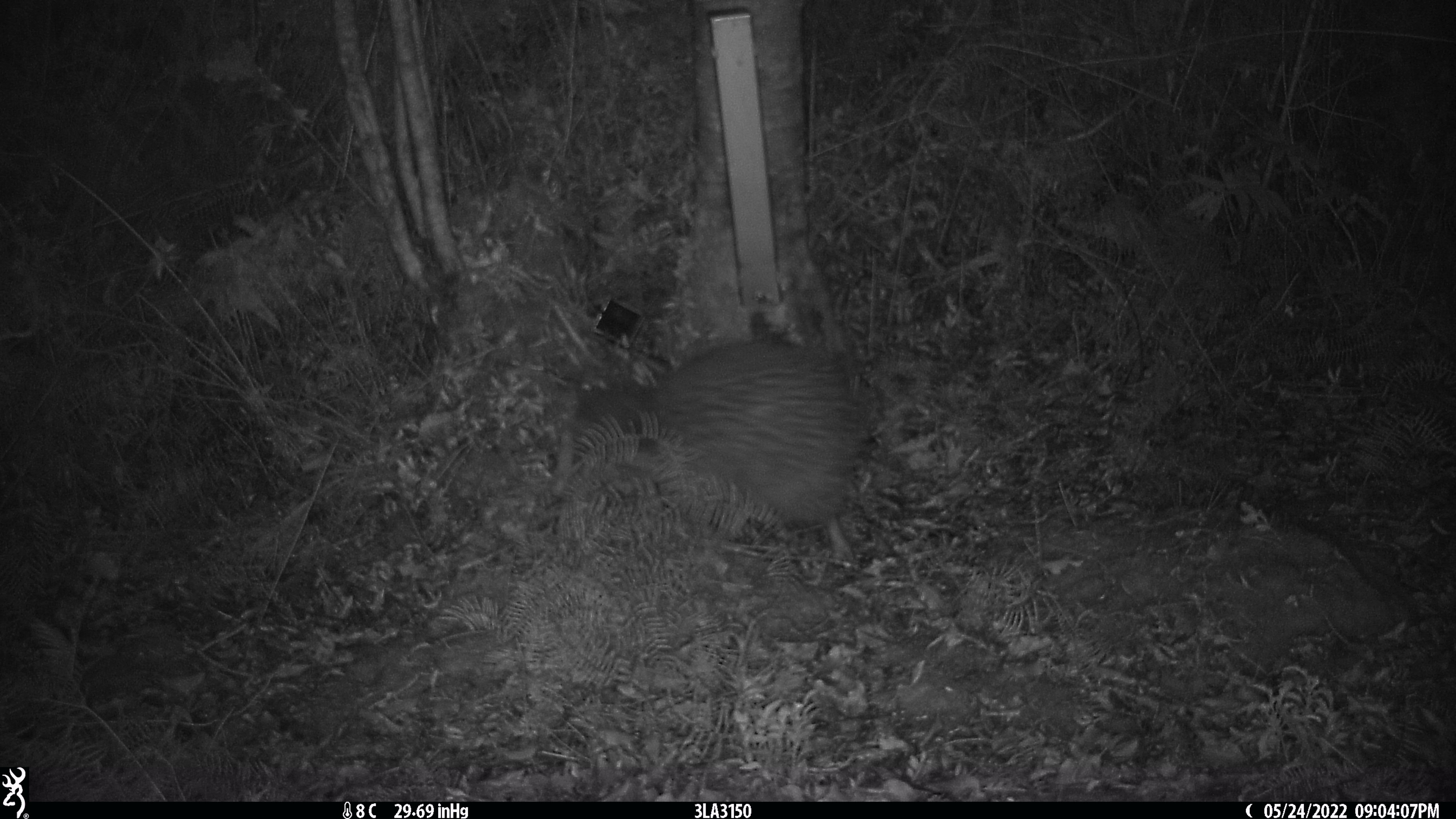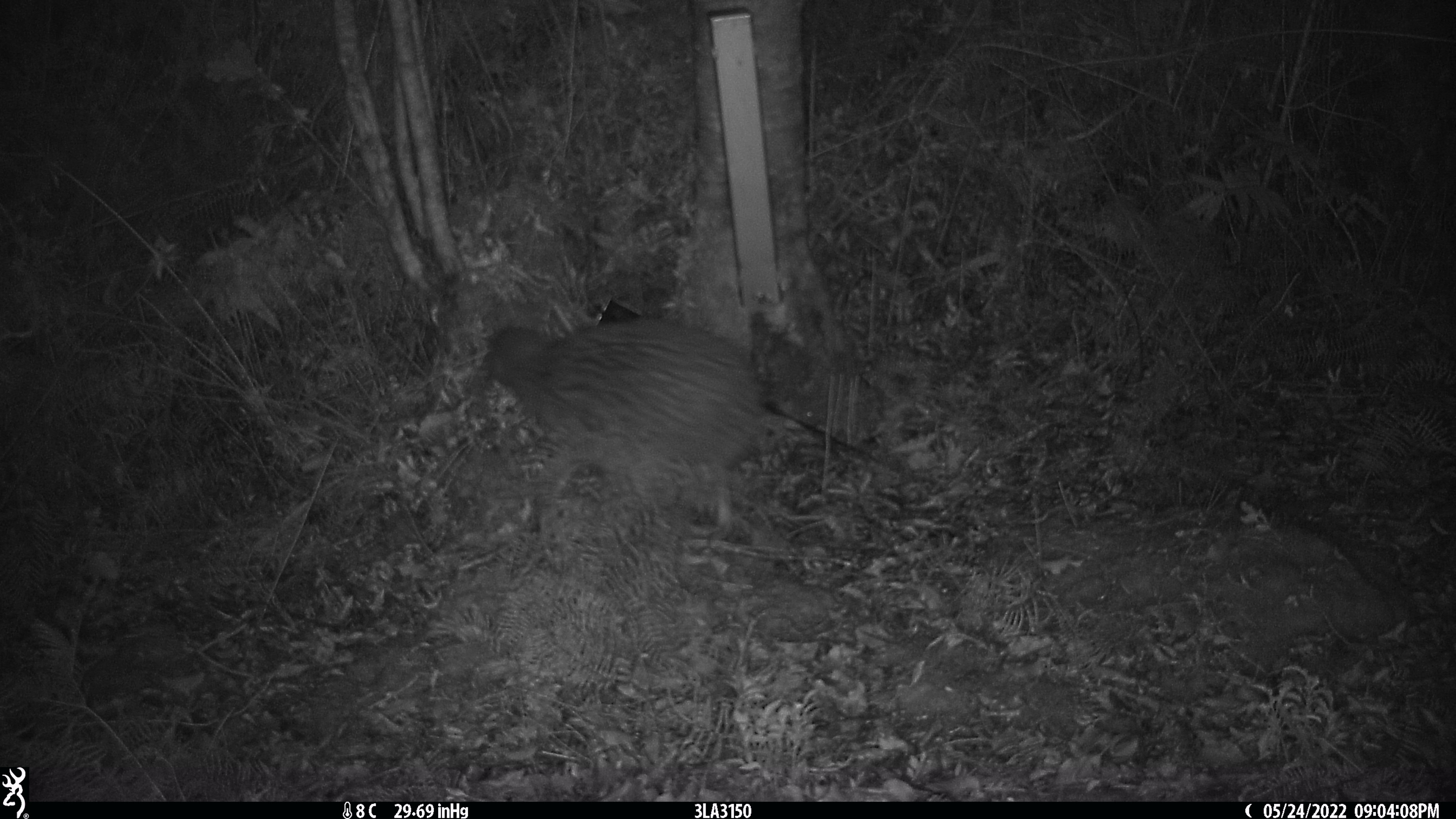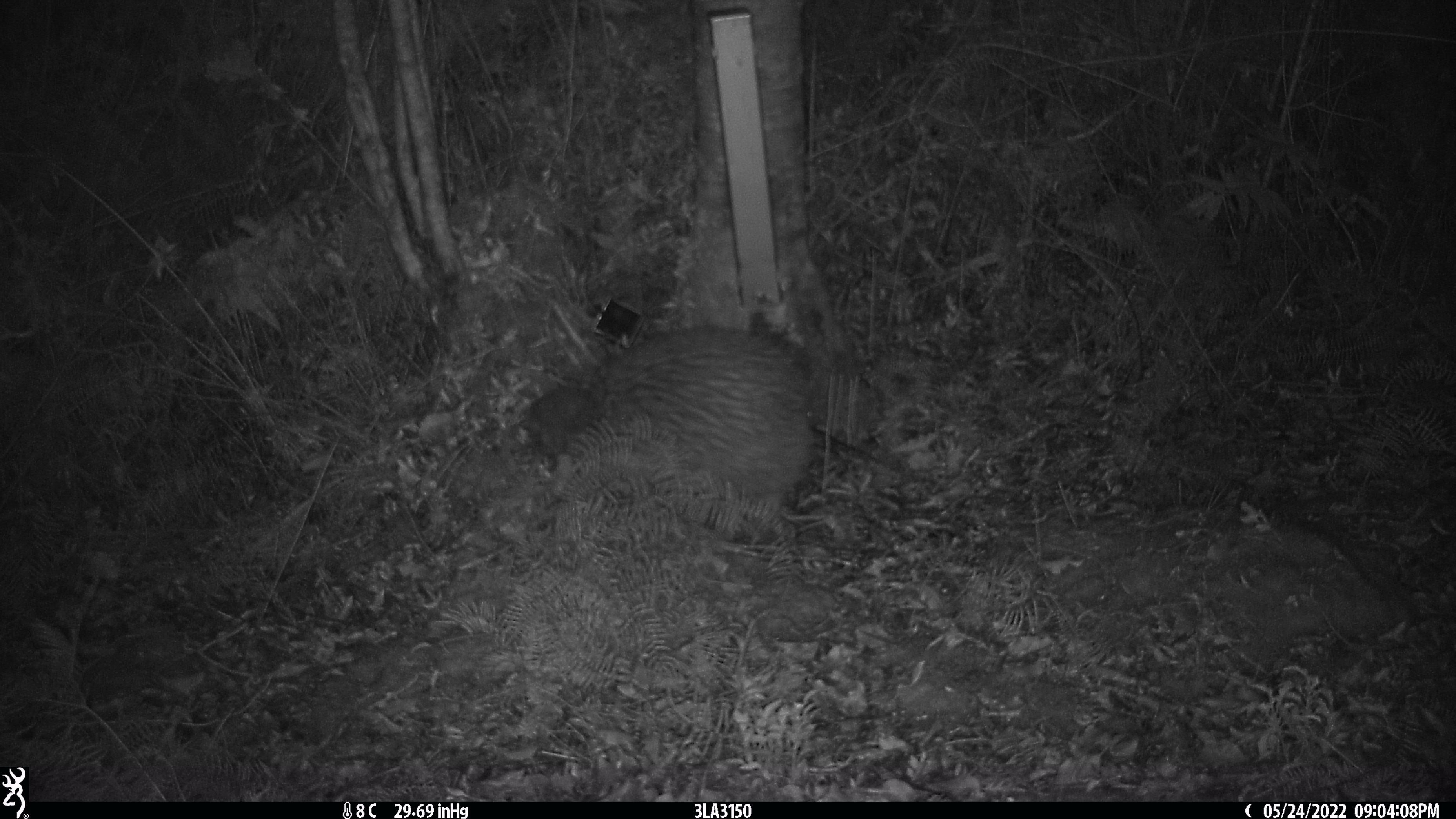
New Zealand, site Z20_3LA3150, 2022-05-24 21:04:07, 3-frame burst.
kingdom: Animalia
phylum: Chordata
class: Aves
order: Apterygiformes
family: Apterygidae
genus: Apteryx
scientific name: Apteryx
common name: kiwi